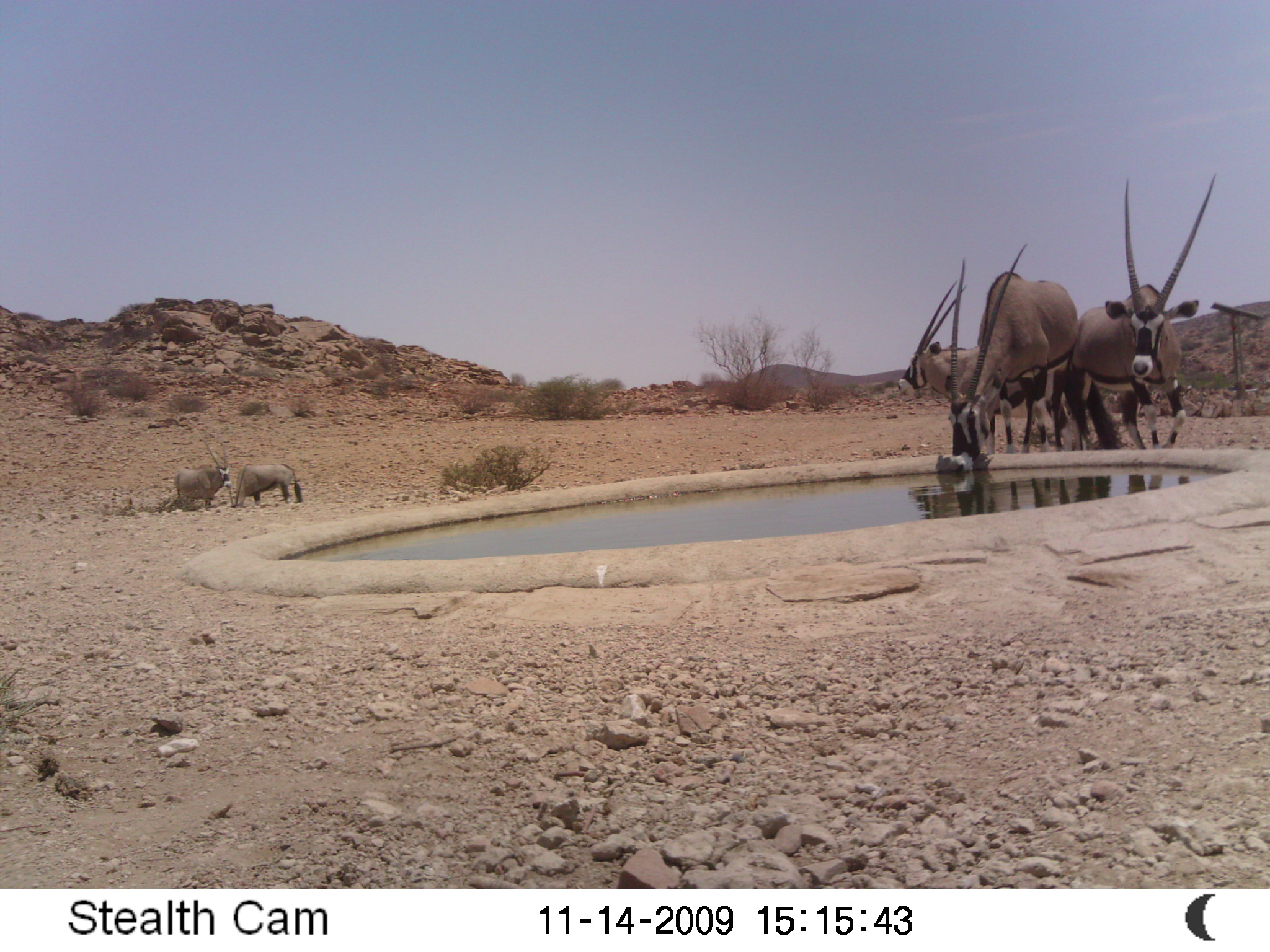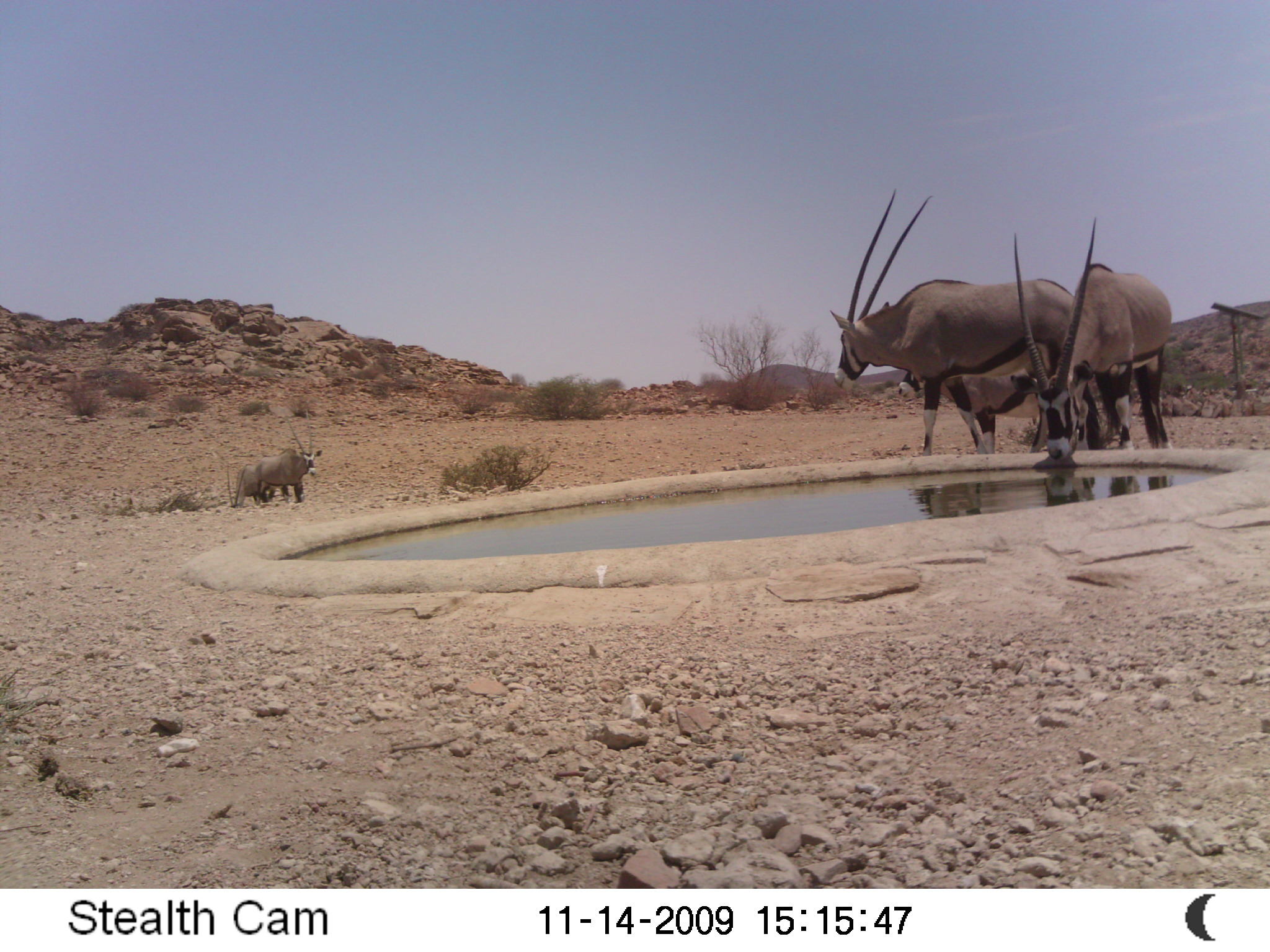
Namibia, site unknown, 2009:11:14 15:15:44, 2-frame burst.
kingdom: Animalia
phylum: Chordata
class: Mammalia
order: Artiodactyla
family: Bovidae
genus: Oryx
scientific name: Oryx gazella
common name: gemsbok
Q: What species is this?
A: Oryx gazella (gemsbok).